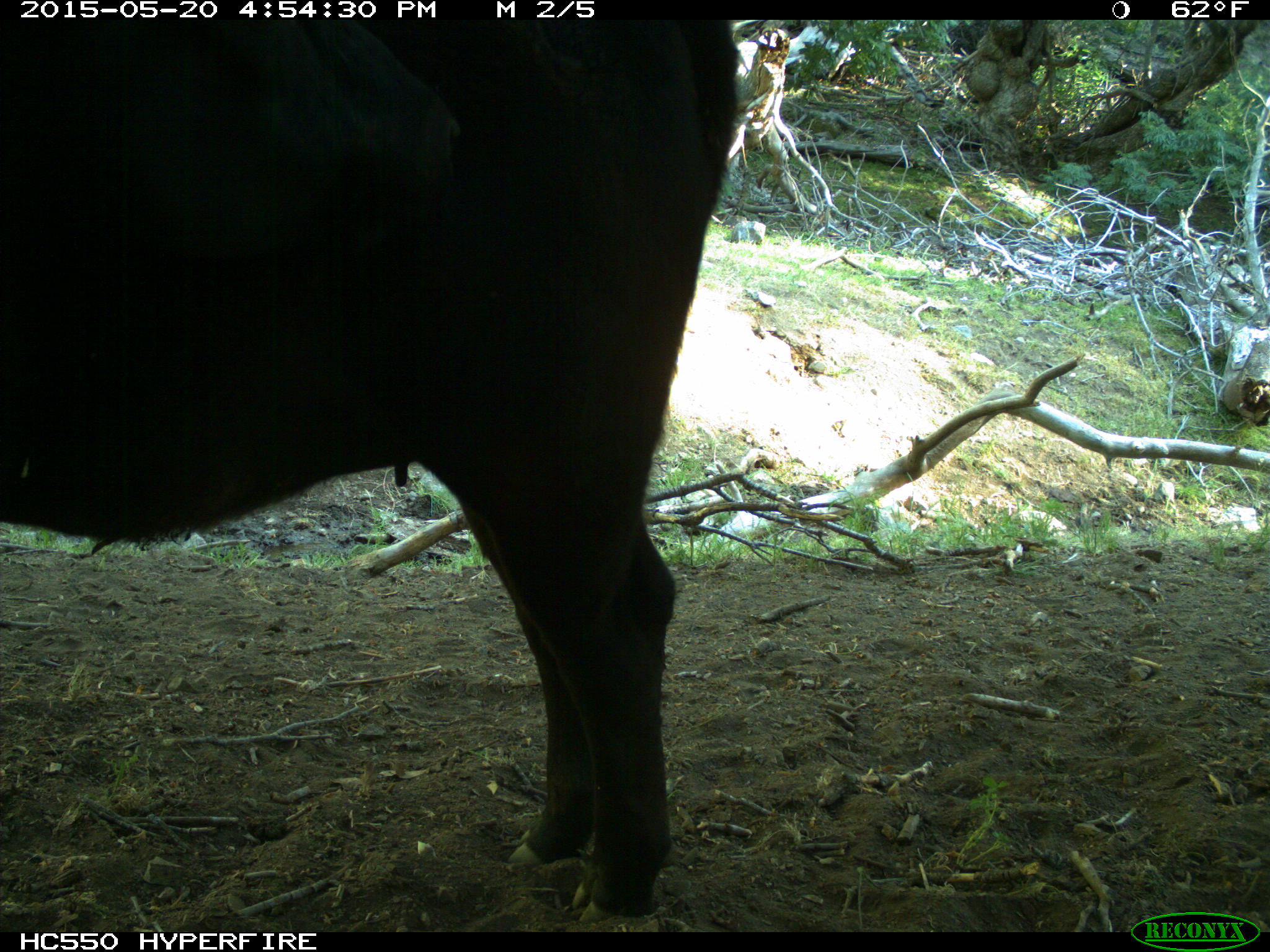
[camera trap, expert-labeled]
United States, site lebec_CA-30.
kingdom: Animalia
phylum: Chordata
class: Mammalia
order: Artiodactyla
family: Bovidae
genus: Bos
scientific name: Bos taurus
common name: domestic cow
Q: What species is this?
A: Bos taurus (domestic cow).